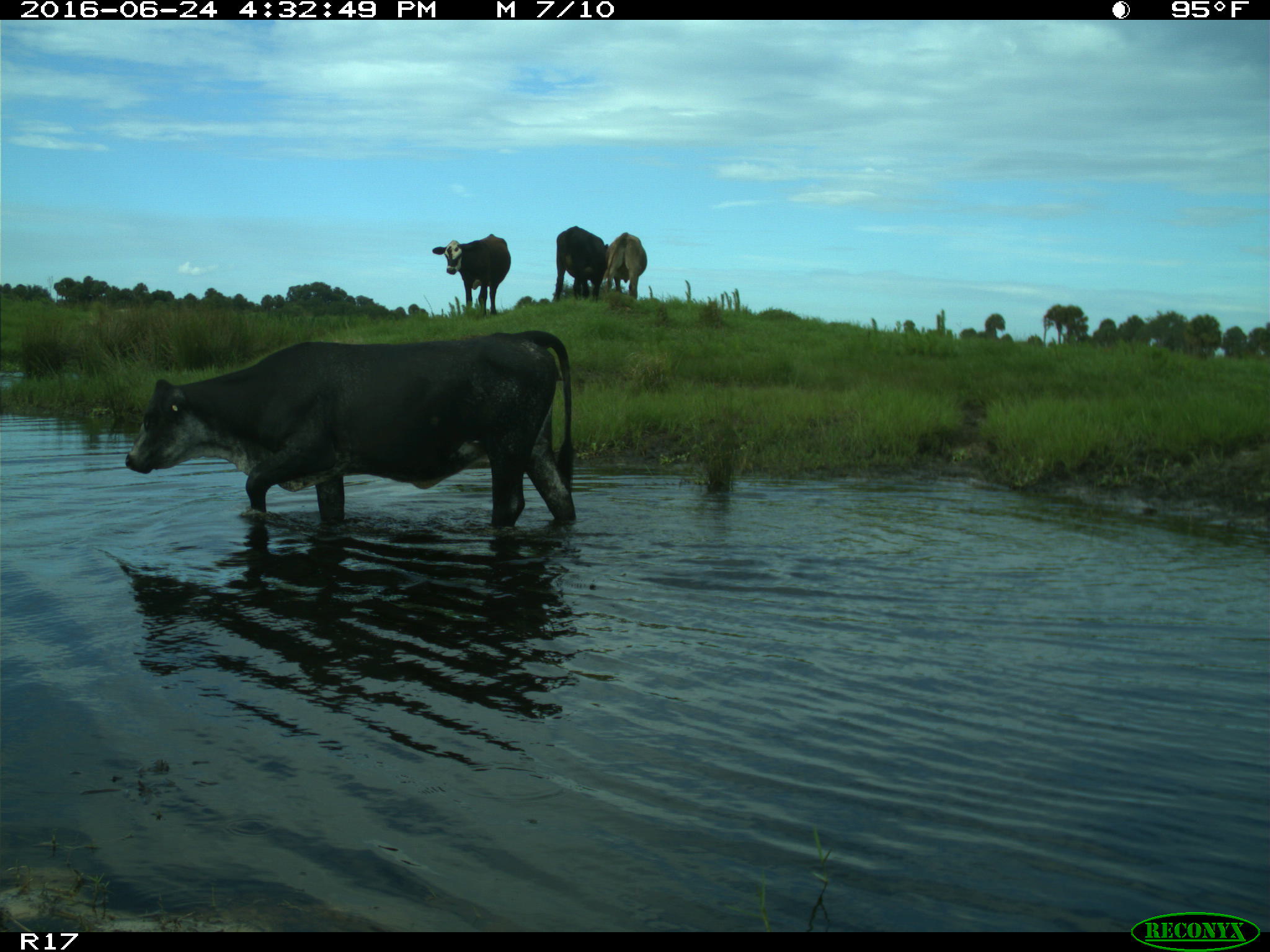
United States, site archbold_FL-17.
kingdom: Animalia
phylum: Chordata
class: Mammalia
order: Artiodactyla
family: Bovidae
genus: Bos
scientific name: Bos taurus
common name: domestic cow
Bos taurus (domestic cow).